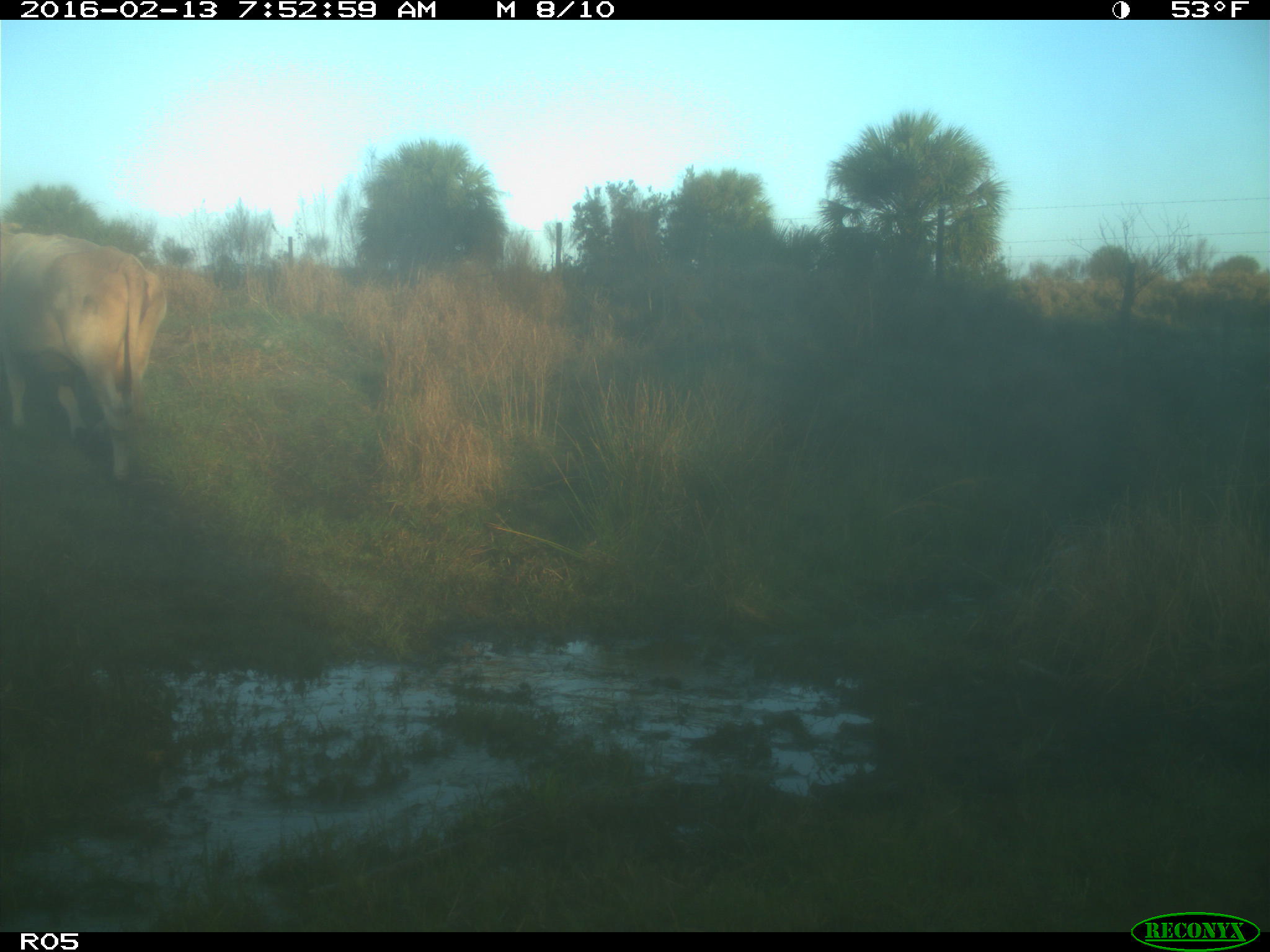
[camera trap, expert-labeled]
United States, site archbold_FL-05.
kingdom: Animalia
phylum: Chordata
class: Mammalia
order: Artiodactyla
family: Bovidae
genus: Bos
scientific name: Bos taurus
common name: domestic cow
Bos taurus (domestic cow).